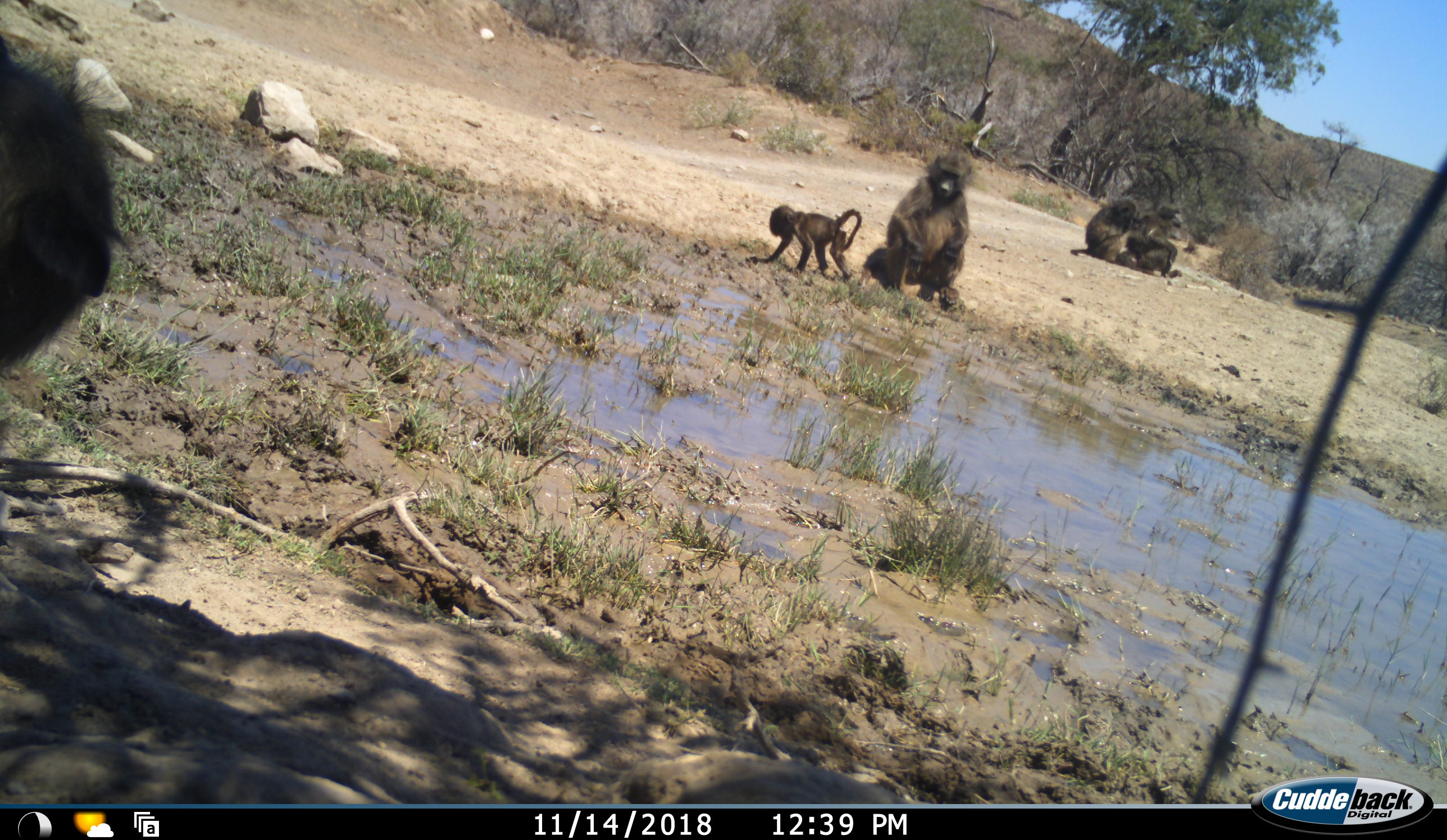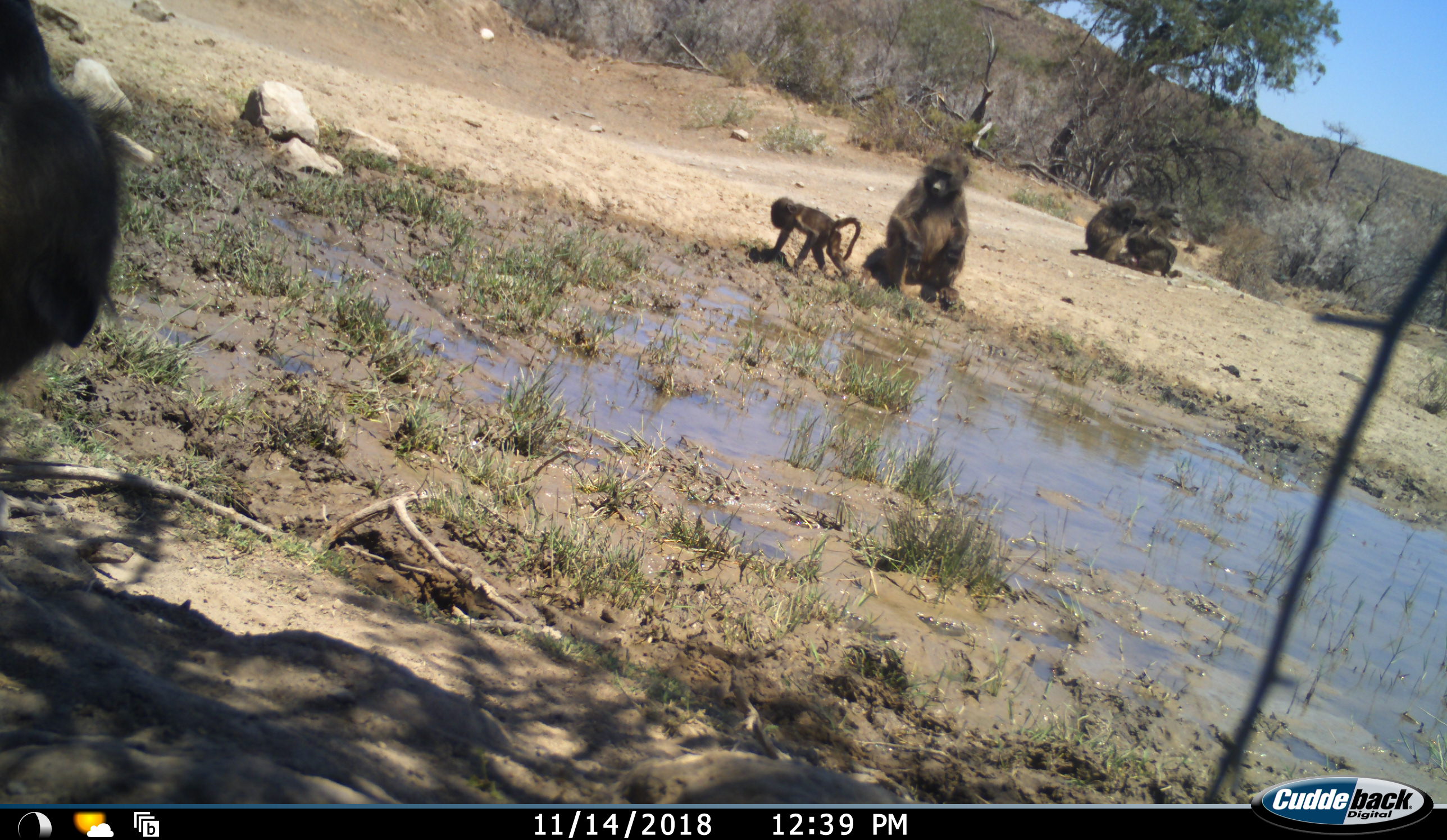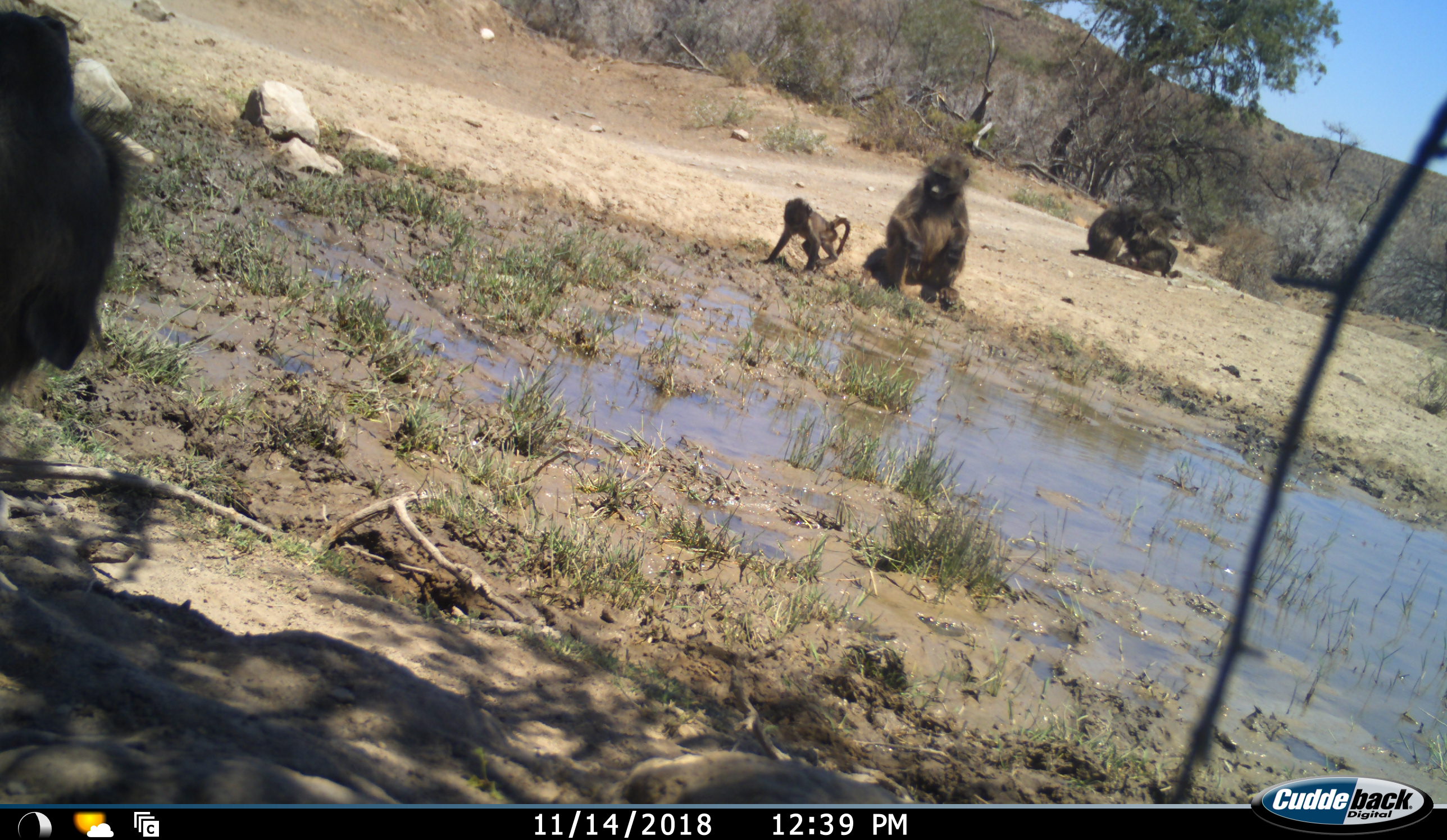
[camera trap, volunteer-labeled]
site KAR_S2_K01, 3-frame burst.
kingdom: Animalia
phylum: Chordata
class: Mammalia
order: Primates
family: Cercopithecidae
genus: Papio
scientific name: Papio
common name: baboon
Baboon (Papio), count 5. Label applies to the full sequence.